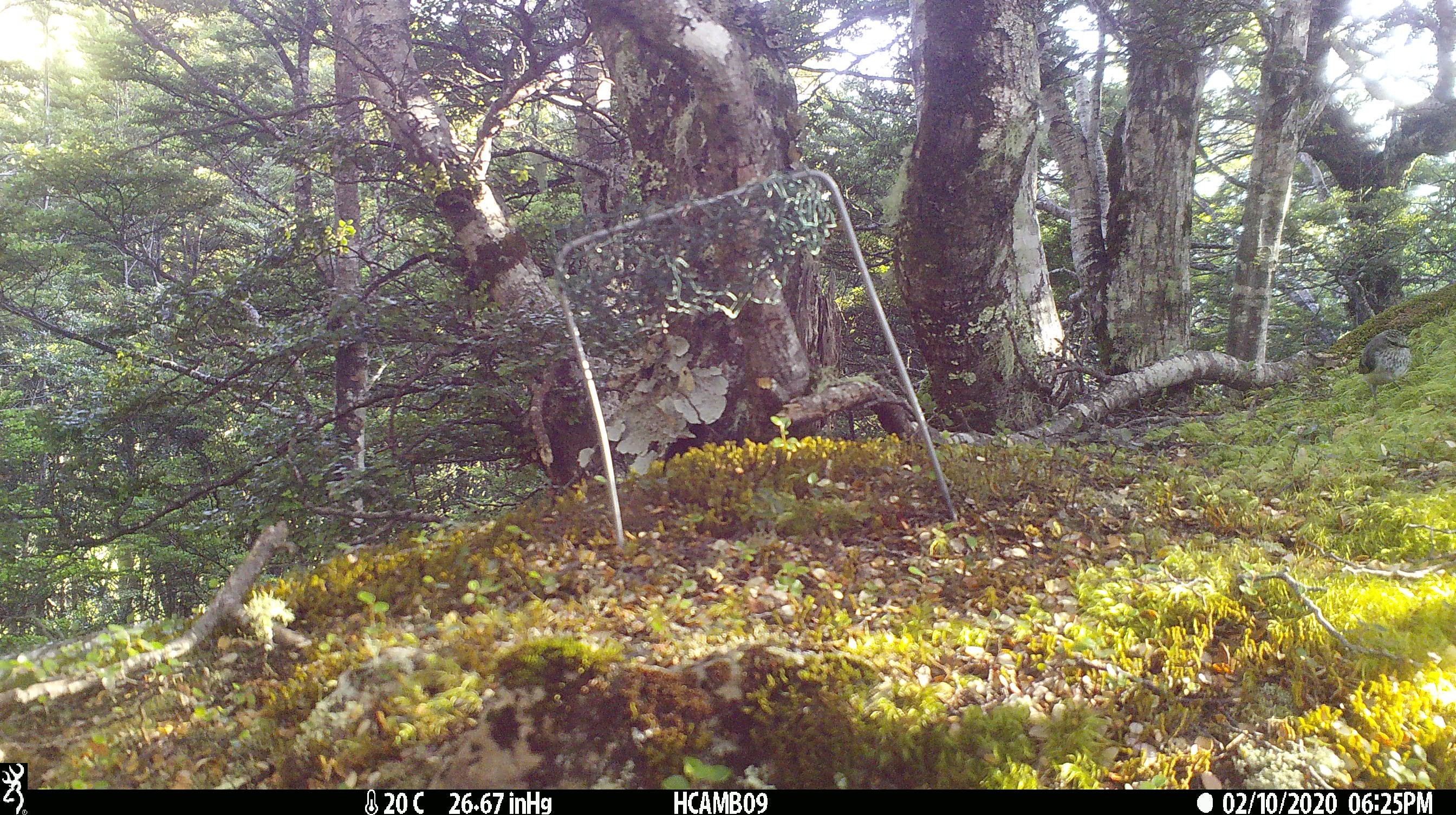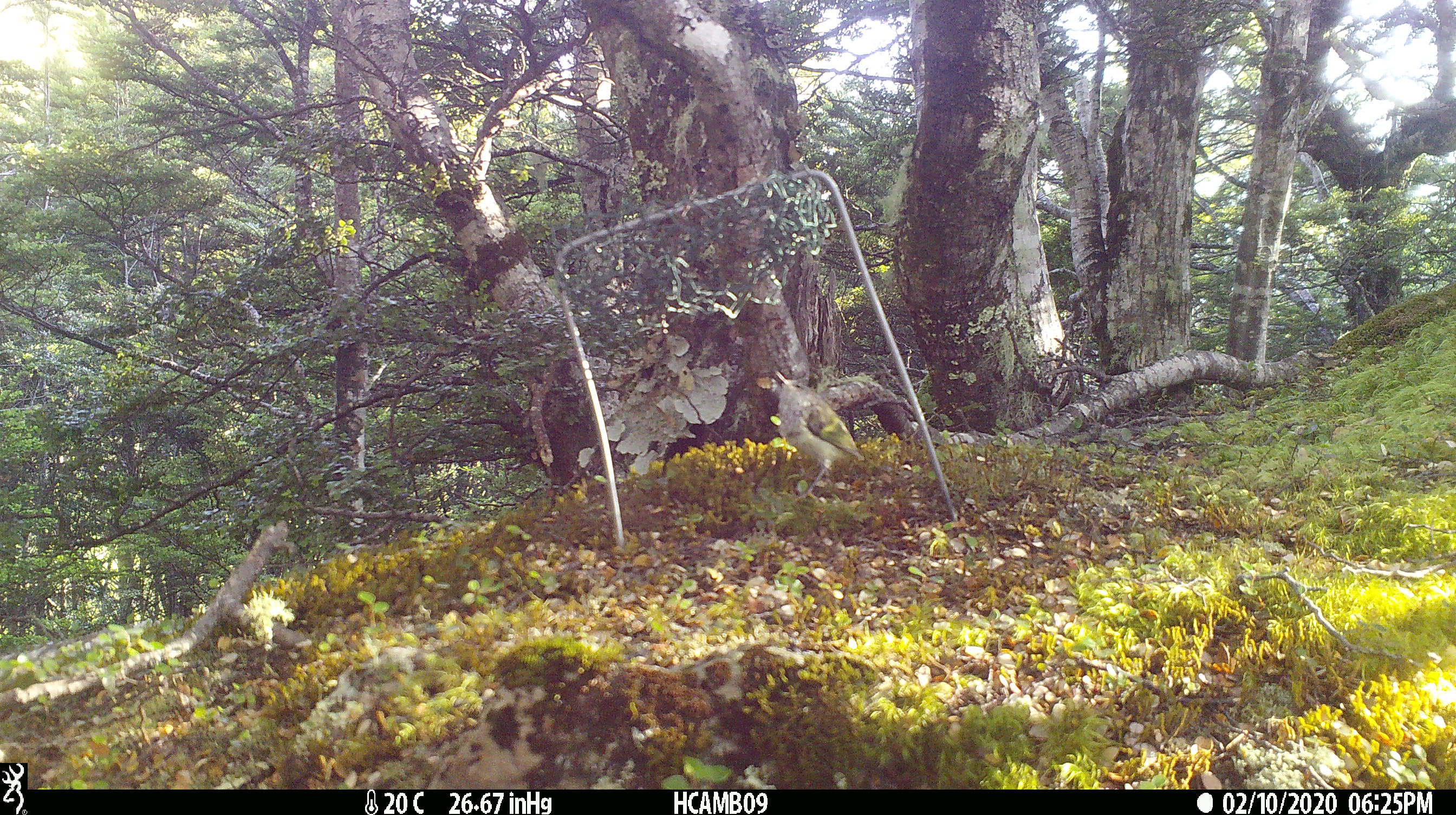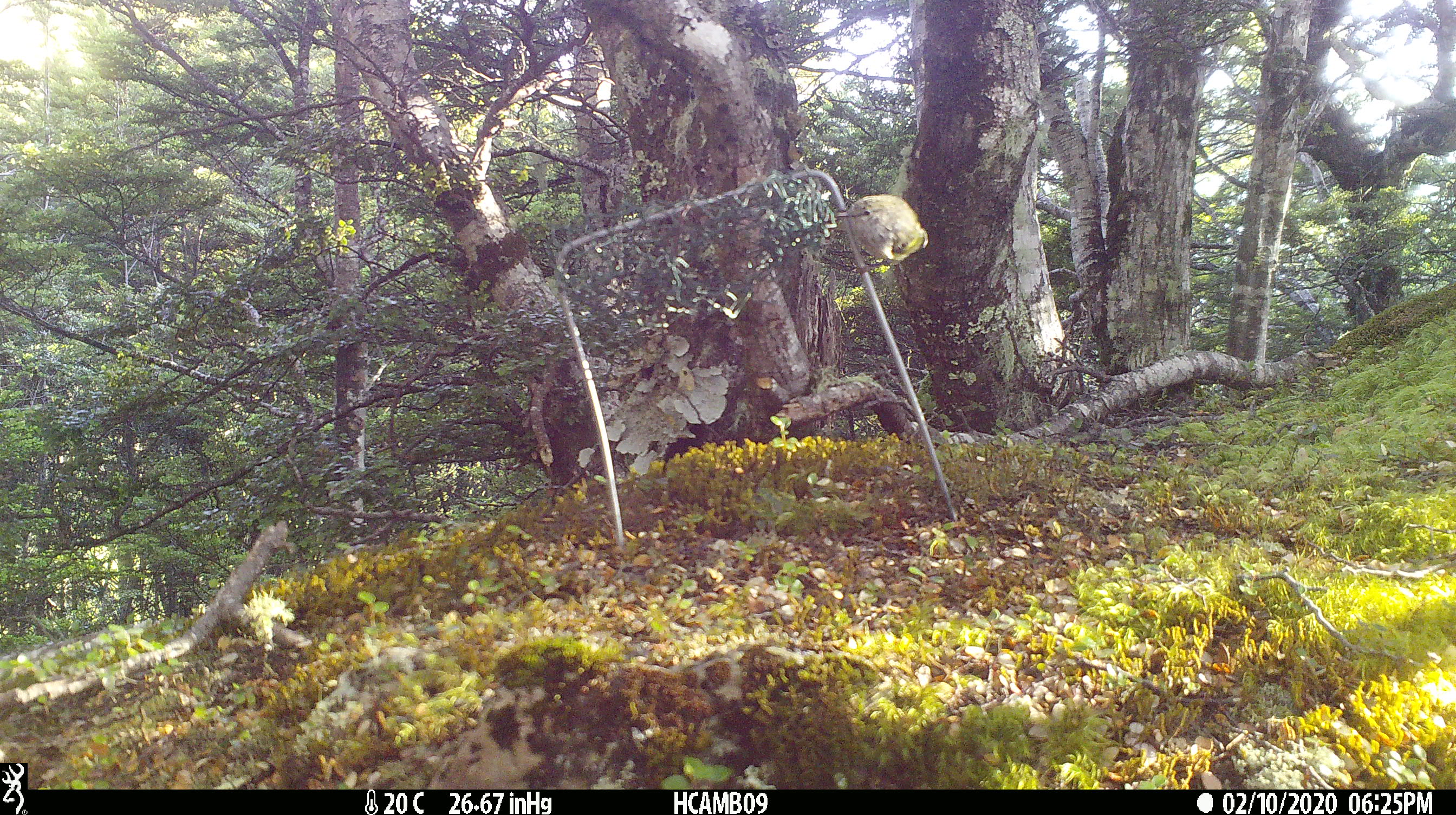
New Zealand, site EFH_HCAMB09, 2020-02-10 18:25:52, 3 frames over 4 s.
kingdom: Animalia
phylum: Chordata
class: Aves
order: Passeriformes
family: Acanthisittidae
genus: Acanthisitta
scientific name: Acanthisitta chloris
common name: rifleman